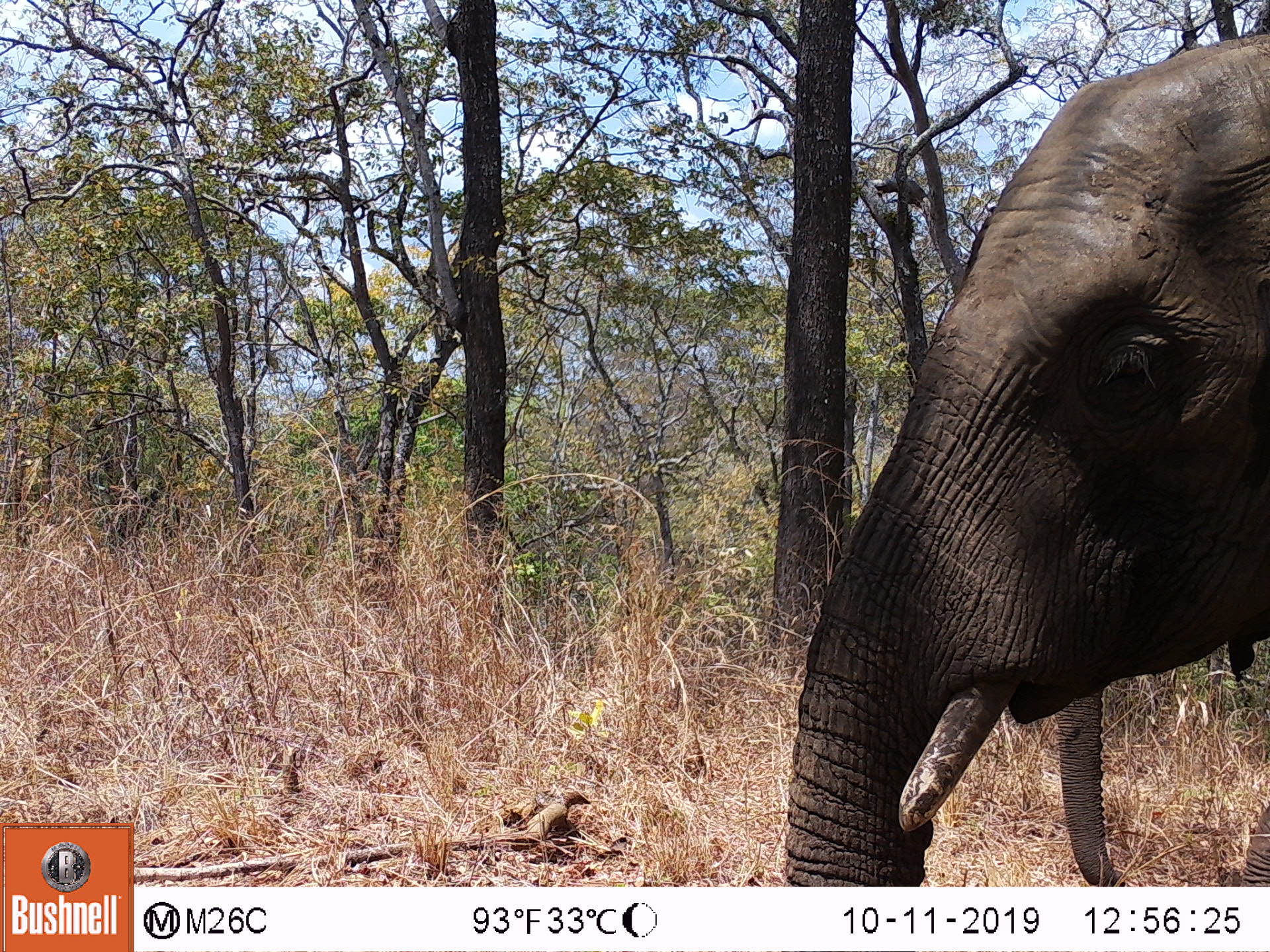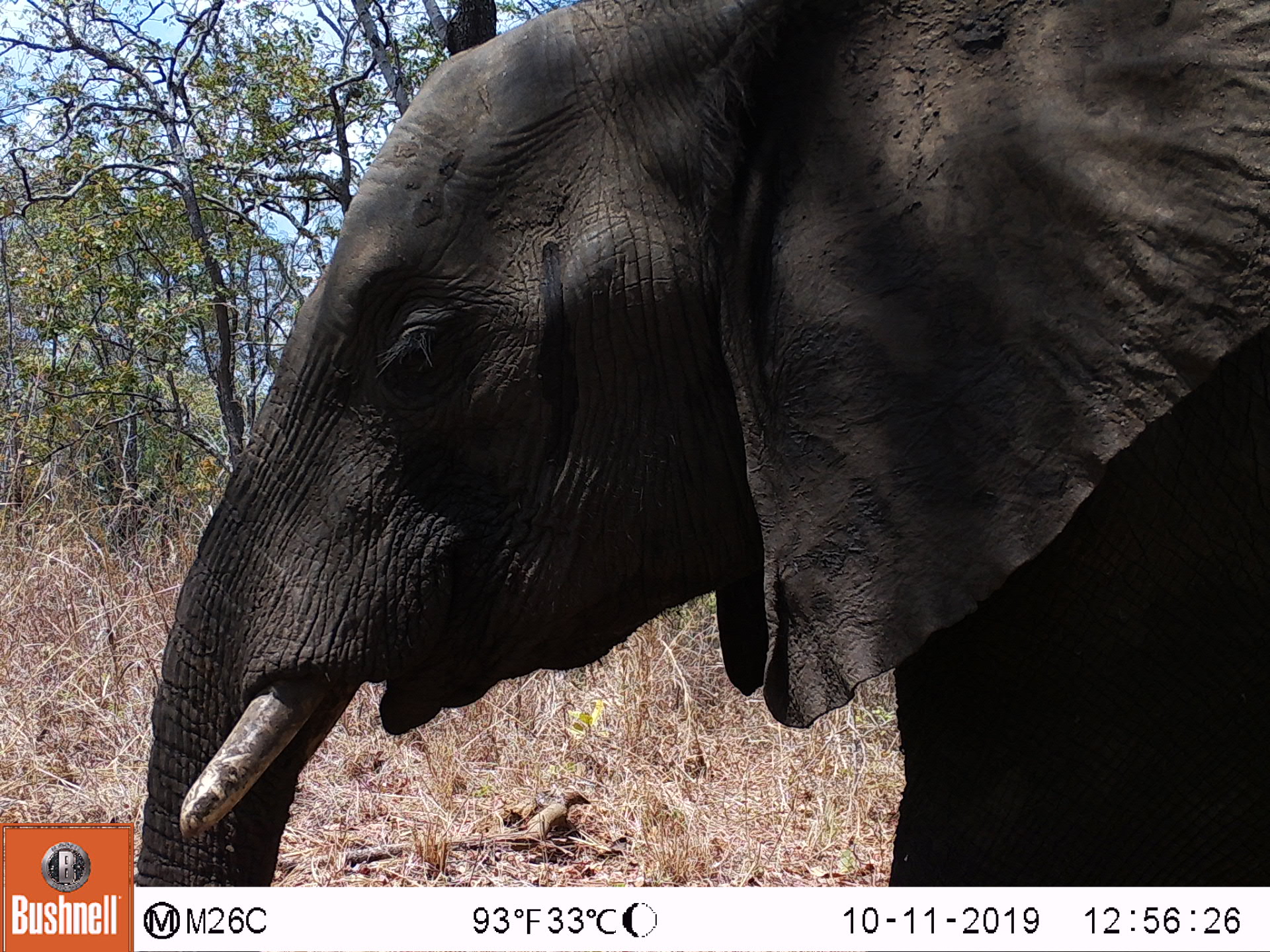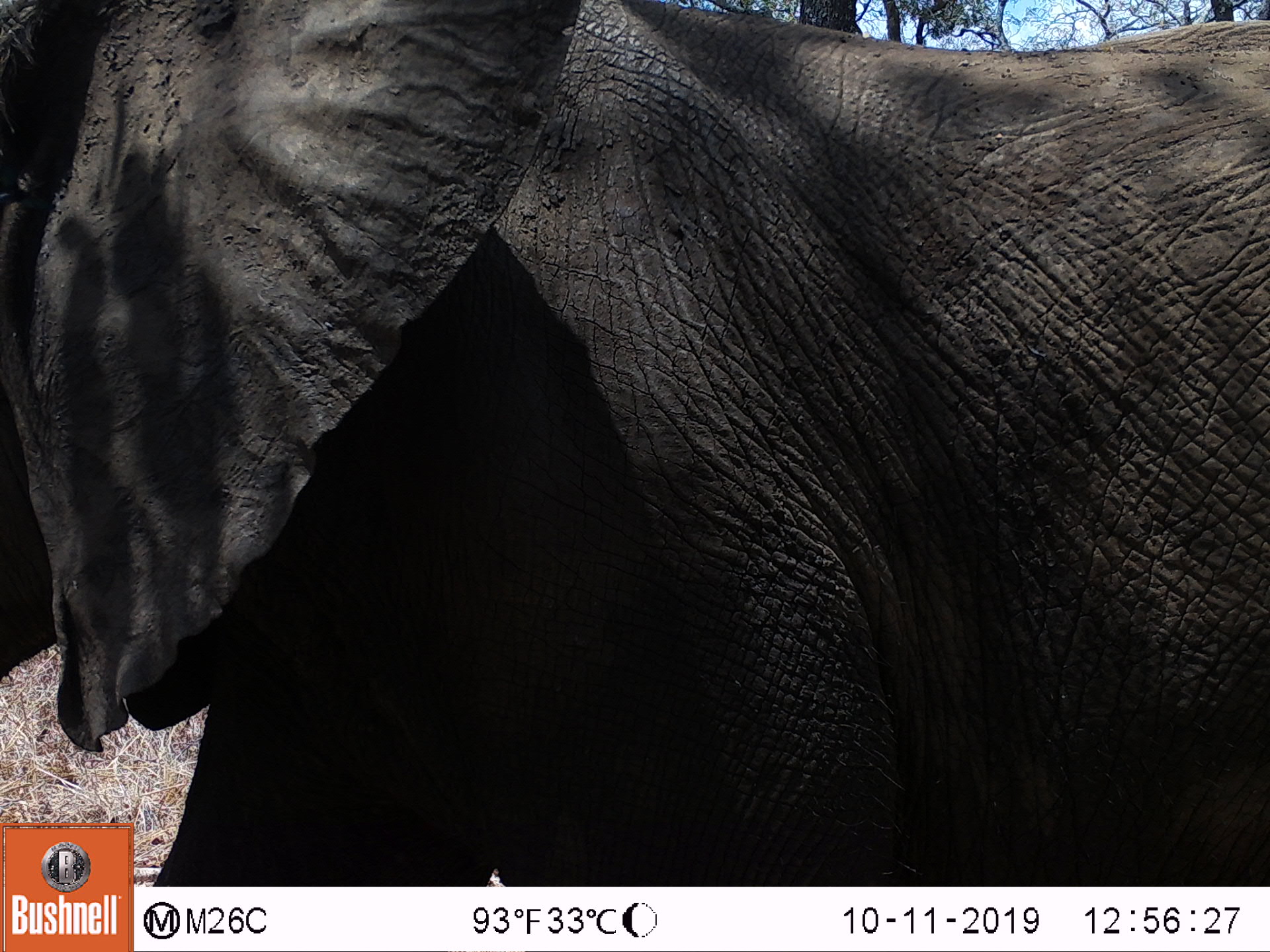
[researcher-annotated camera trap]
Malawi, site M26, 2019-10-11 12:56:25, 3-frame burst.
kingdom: Animalia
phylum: Chordata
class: Mammalia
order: Proboscidea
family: Elephantidae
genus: Loxodonta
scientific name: Loxodonta africana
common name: african savanna elephant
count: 1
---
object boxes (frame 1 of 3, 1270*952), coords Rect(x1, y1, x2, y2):
african savanna elephant: Rect(779, 28, 1263, 882)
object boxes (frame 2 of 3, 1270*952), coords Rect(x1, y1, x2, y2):
african savanna elephant: Rect(136, 3, 1266, 880)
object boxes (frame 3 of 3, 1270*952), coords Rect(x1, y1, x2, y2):
african savanna elephant: Rect(2, 0, 1262, 818)